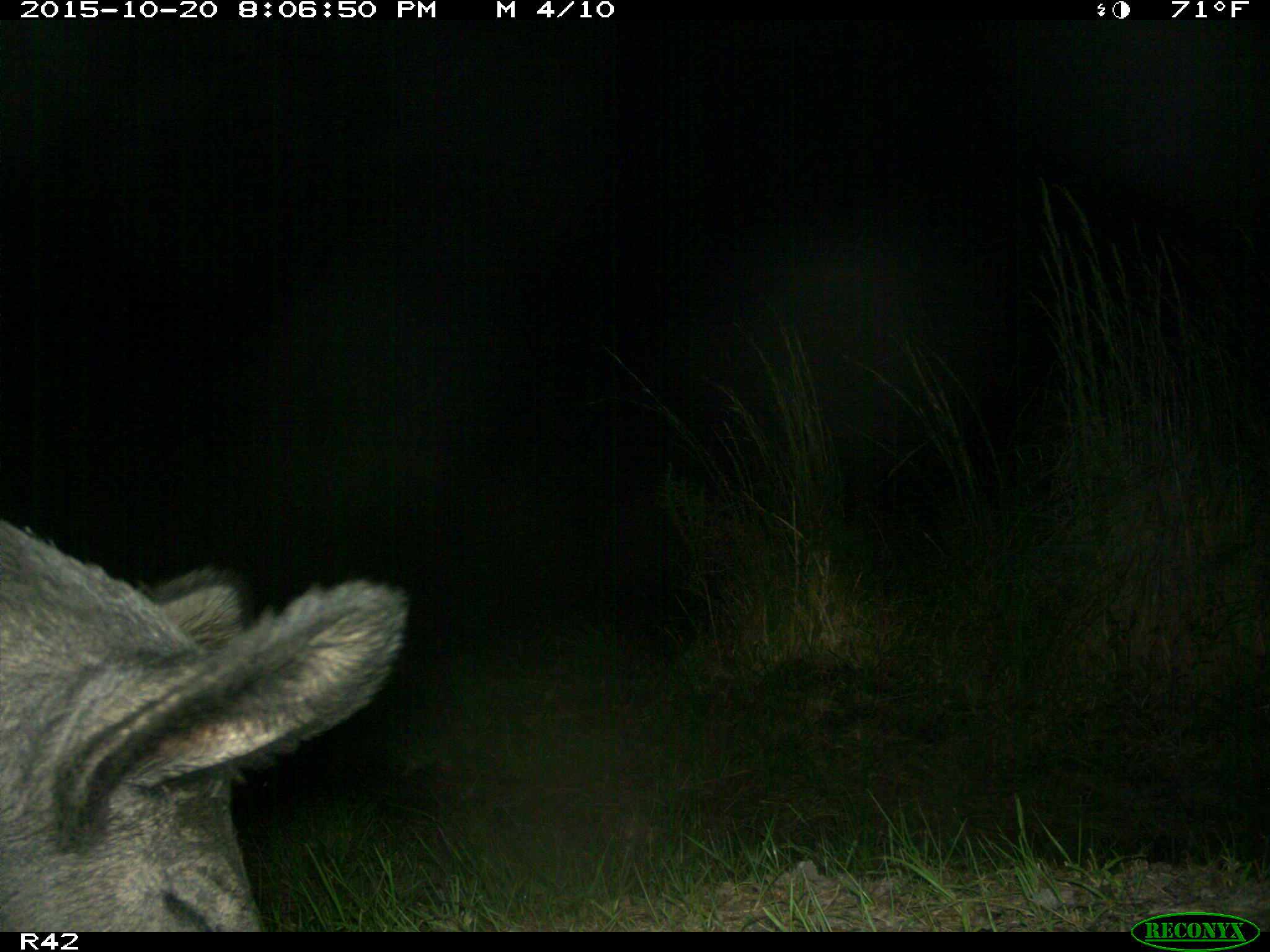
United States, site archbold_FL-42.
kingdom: Animalia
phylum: Chordata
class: Mammalia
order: Artiodactyla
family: Suidae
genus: Sus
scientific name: Sus scrofa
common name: wild boar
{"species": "Sus scrofa (wild boar)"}